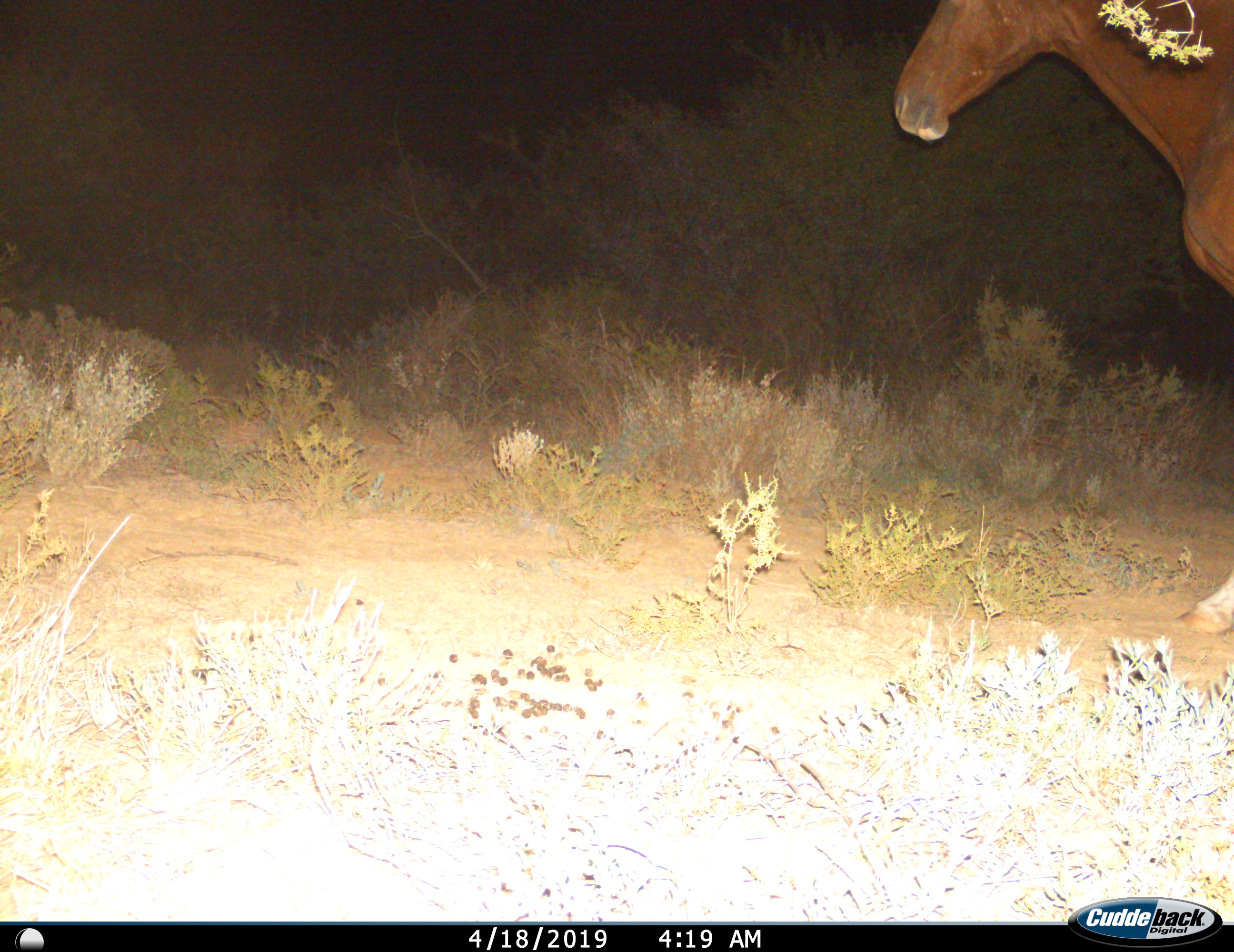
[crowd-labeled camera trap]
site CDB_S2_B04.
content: unidentified animal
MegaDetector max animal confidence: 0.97